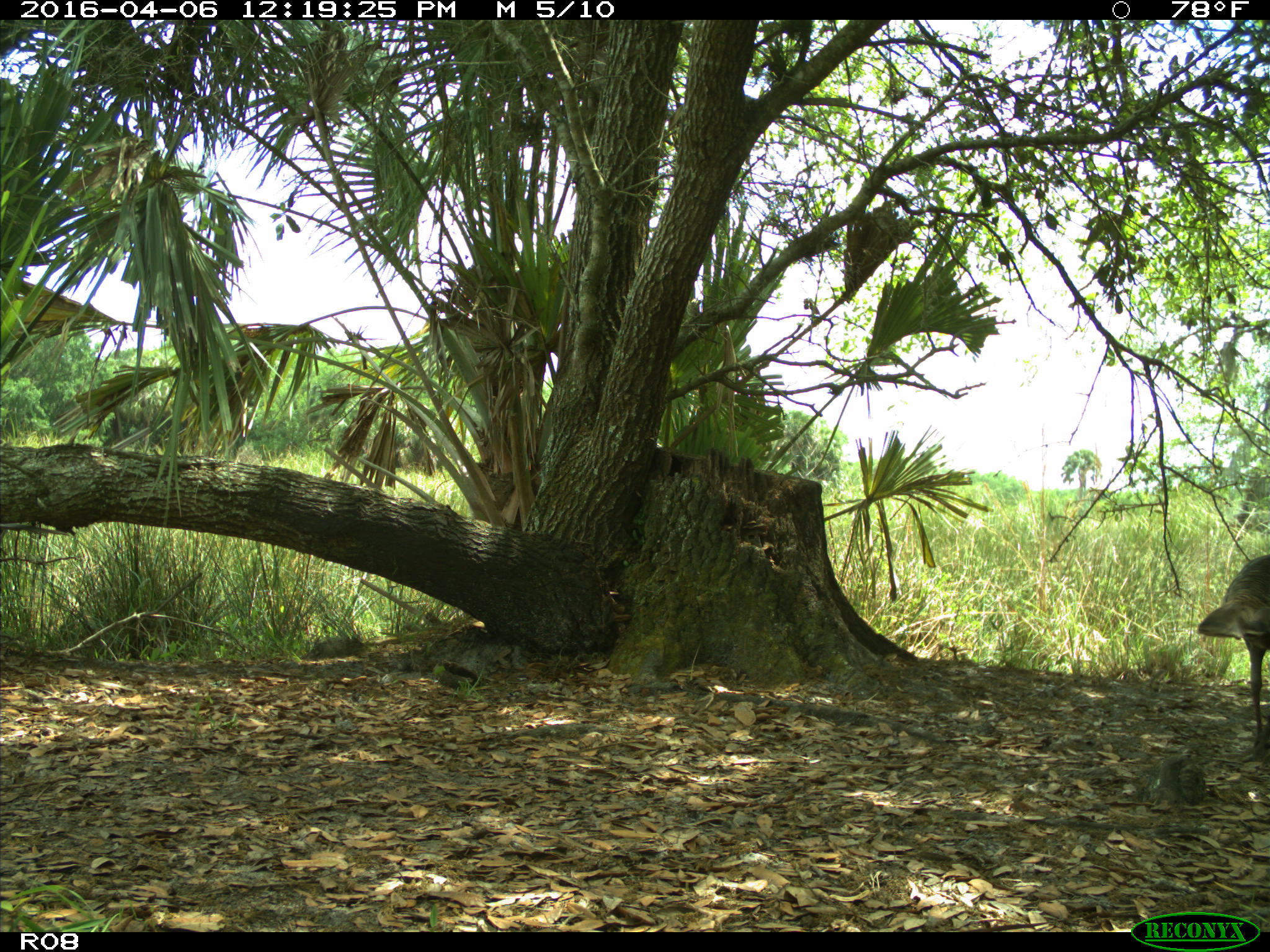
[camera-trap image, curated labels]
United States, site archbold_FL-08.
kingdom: Animalia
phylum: Chordata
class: Aves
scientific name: Aves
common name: birds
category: unidentified bird